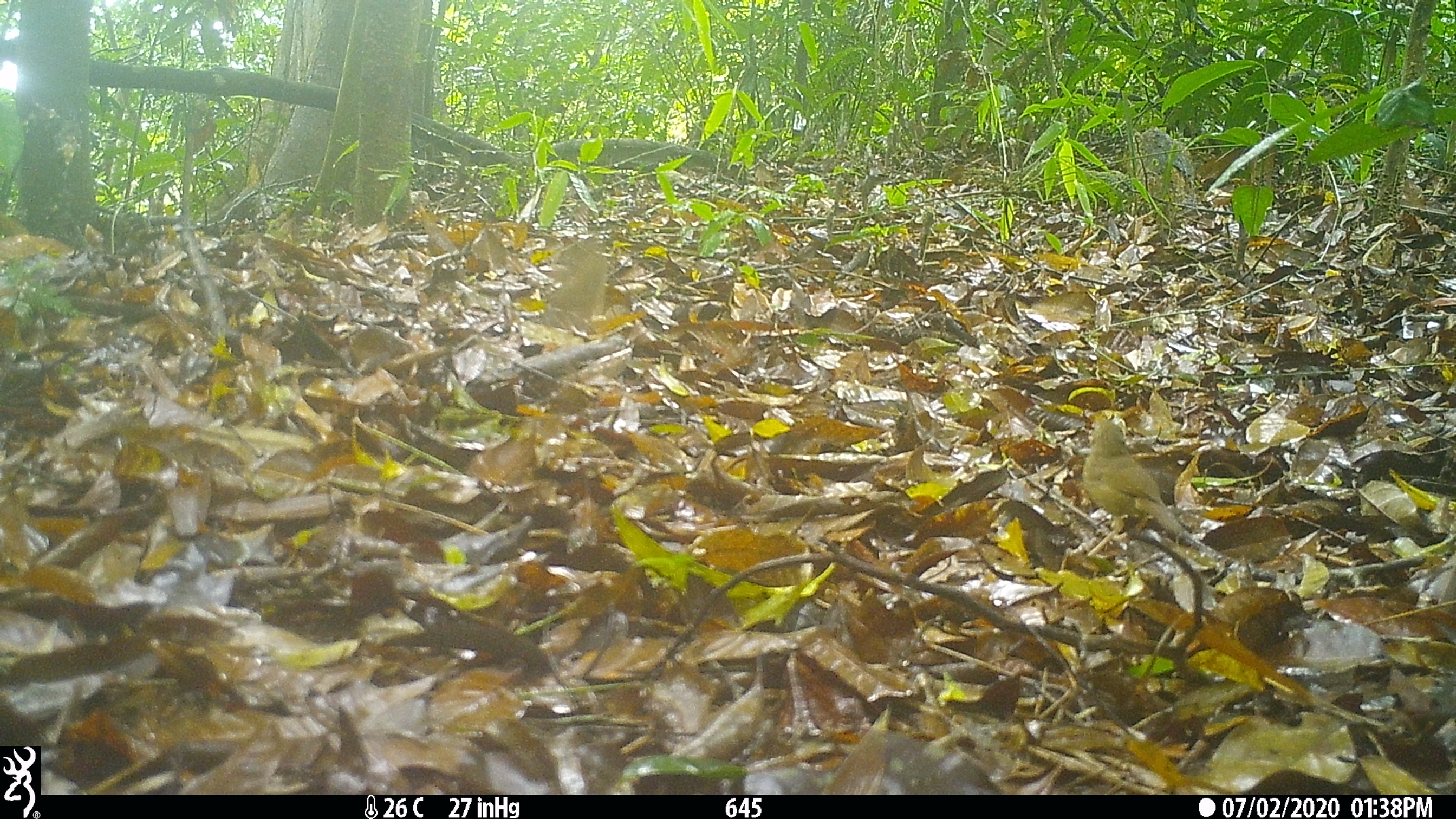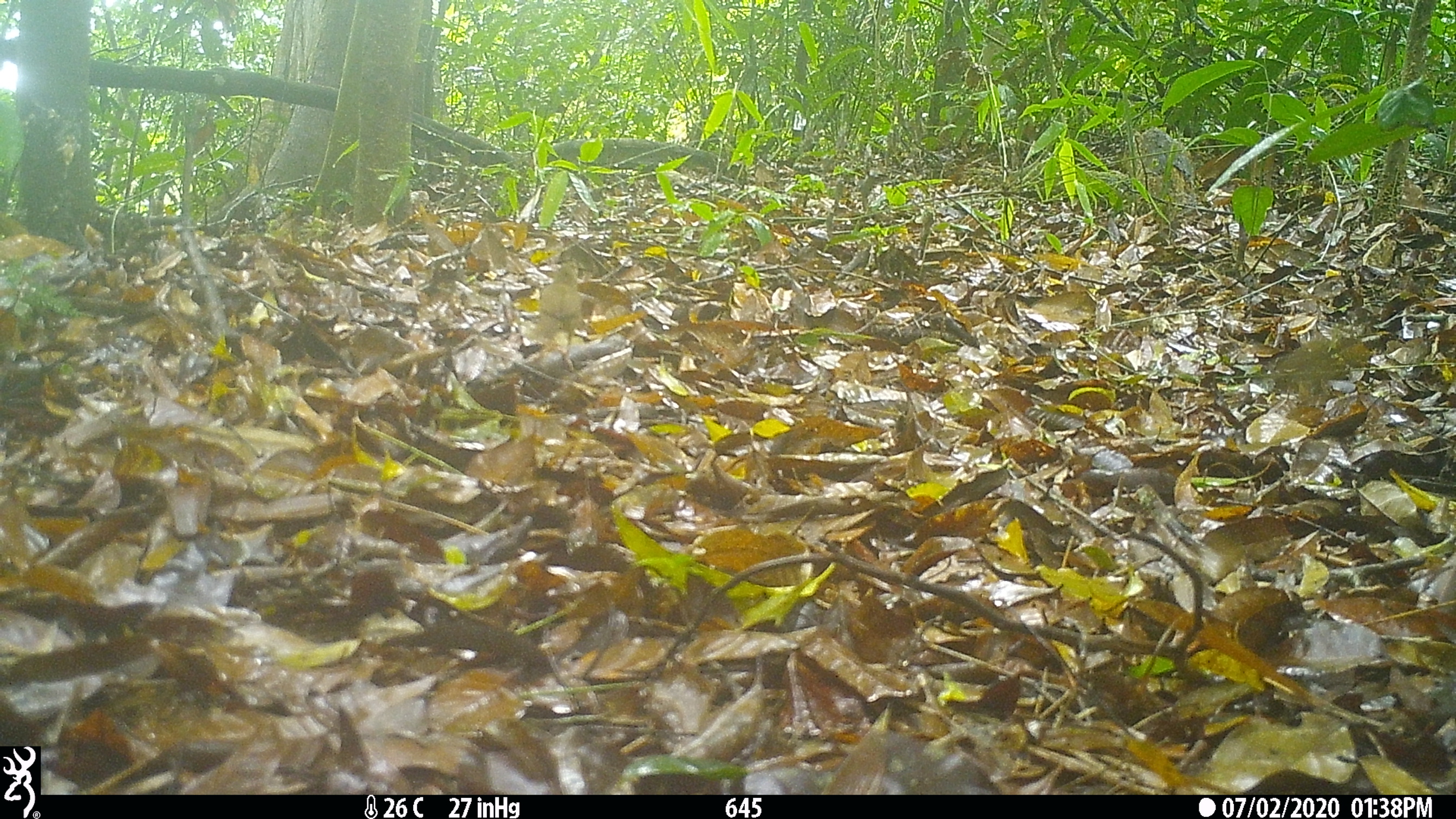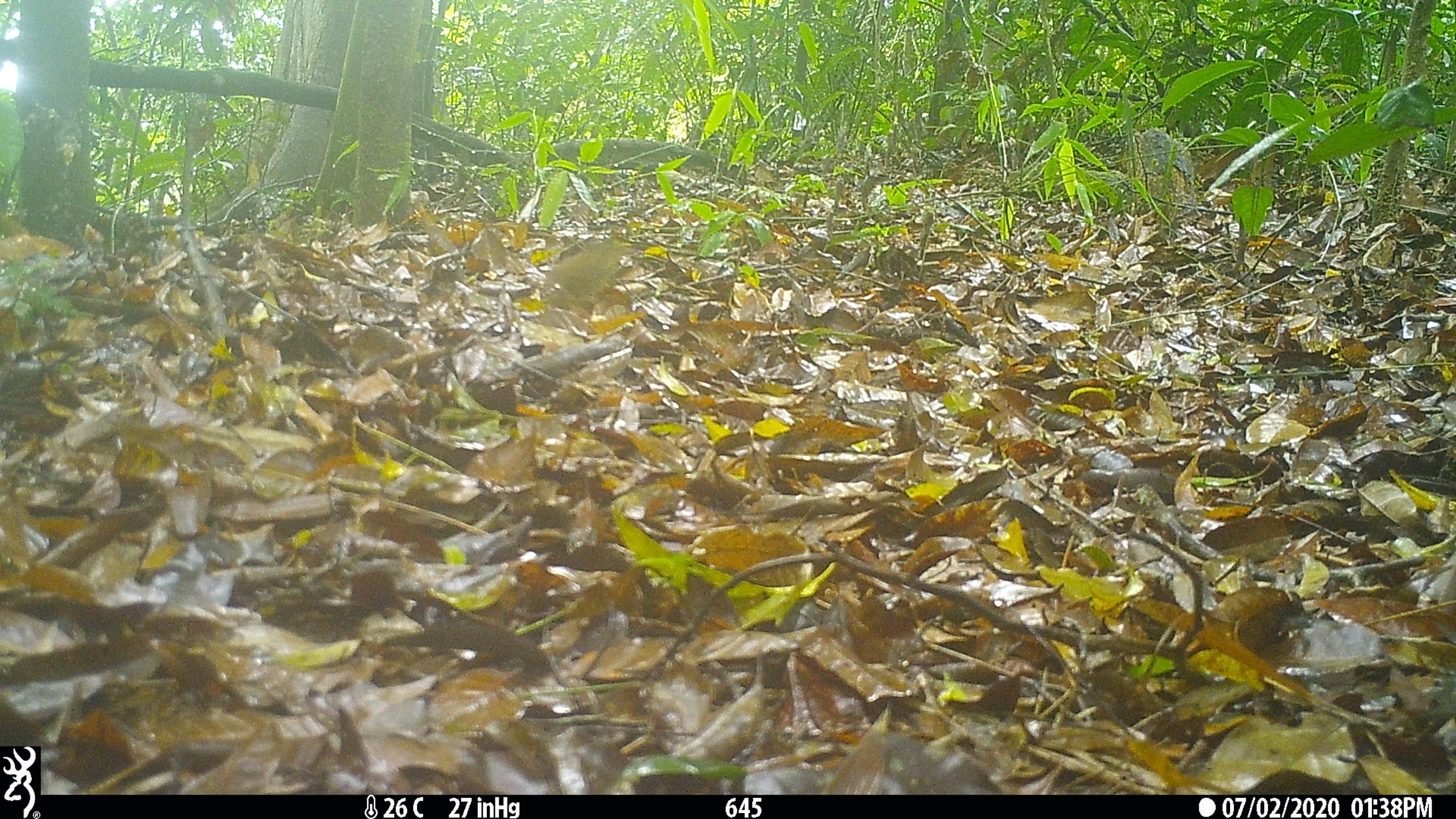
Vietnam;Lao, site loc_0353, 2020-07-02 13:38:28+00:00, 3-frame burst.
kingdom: Animalia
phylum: Chordata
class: Aves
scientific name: Aves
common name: bird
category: unidentified bird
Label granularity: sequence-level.